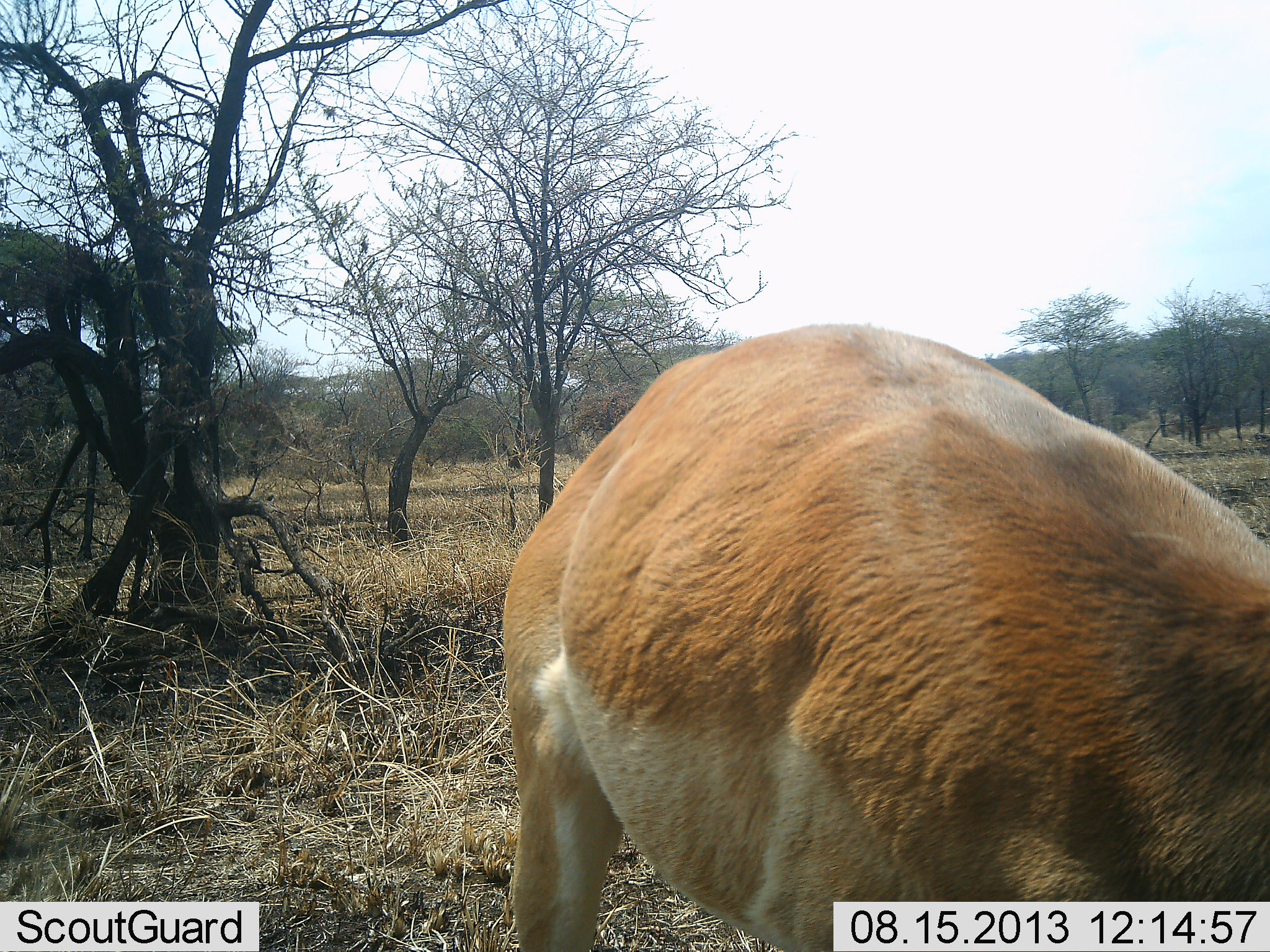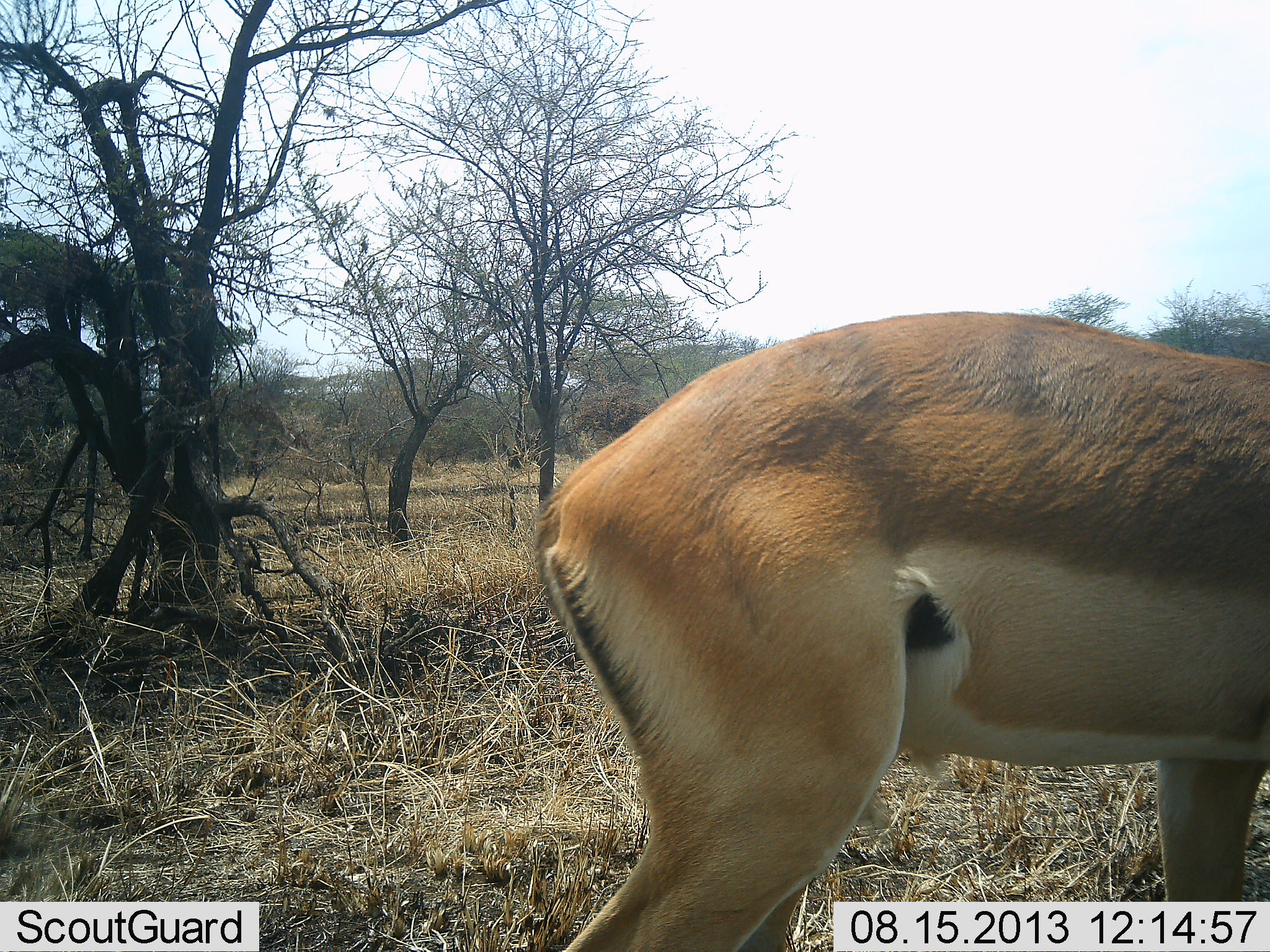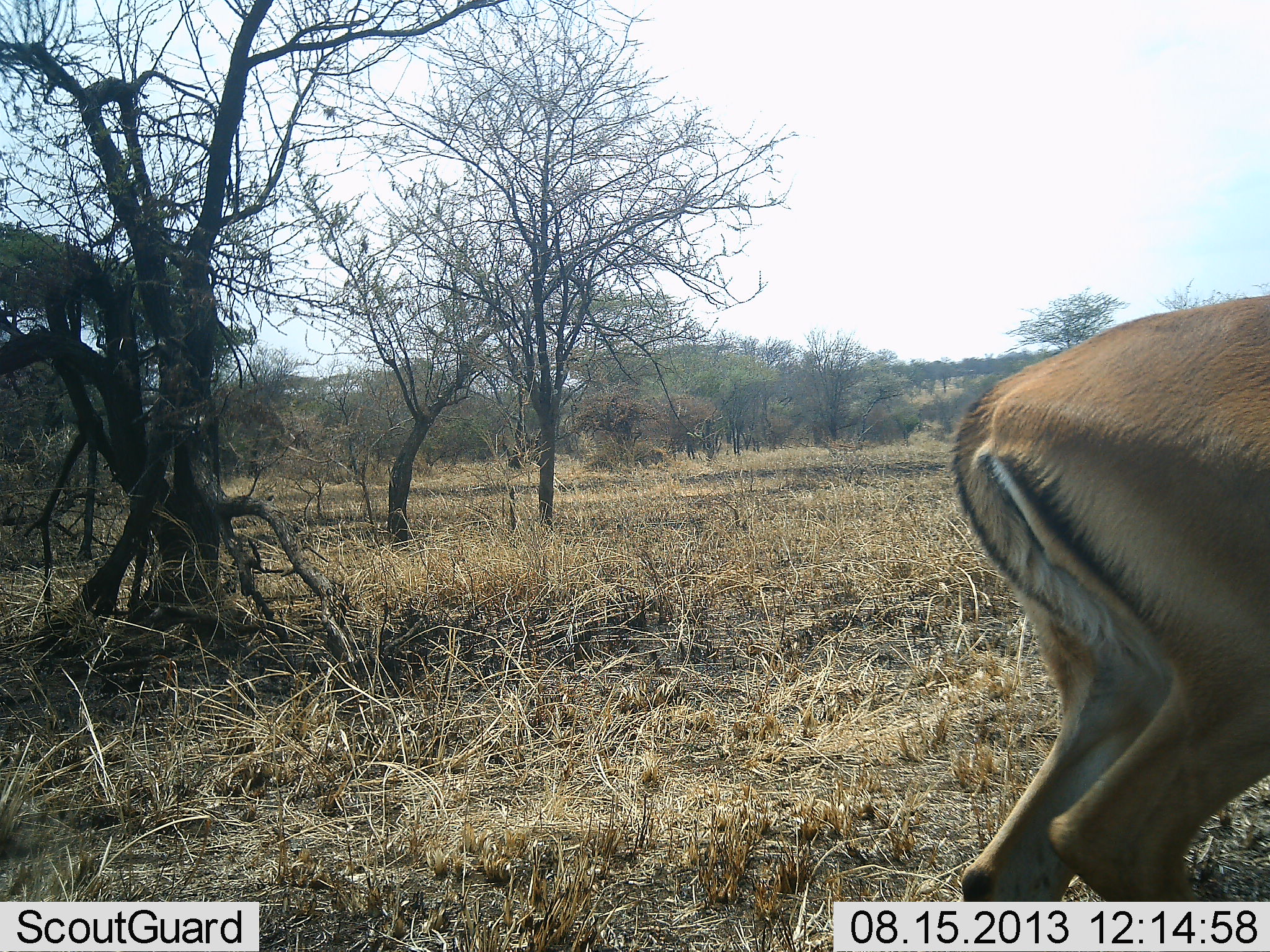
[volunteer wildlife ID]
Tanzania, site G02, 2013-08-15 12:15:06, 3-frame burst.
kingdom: Animalia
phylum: Chordata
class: Mammalia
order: Artiodactyla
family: Bovidae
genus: Aepyceros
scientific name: Aepyceros melampus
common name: impala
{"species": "impala (Aepyceros melampus)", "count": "1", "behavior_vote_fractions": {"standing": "17%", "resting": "0%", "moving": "75%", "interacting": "0%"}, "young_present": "0%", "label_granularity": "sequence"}